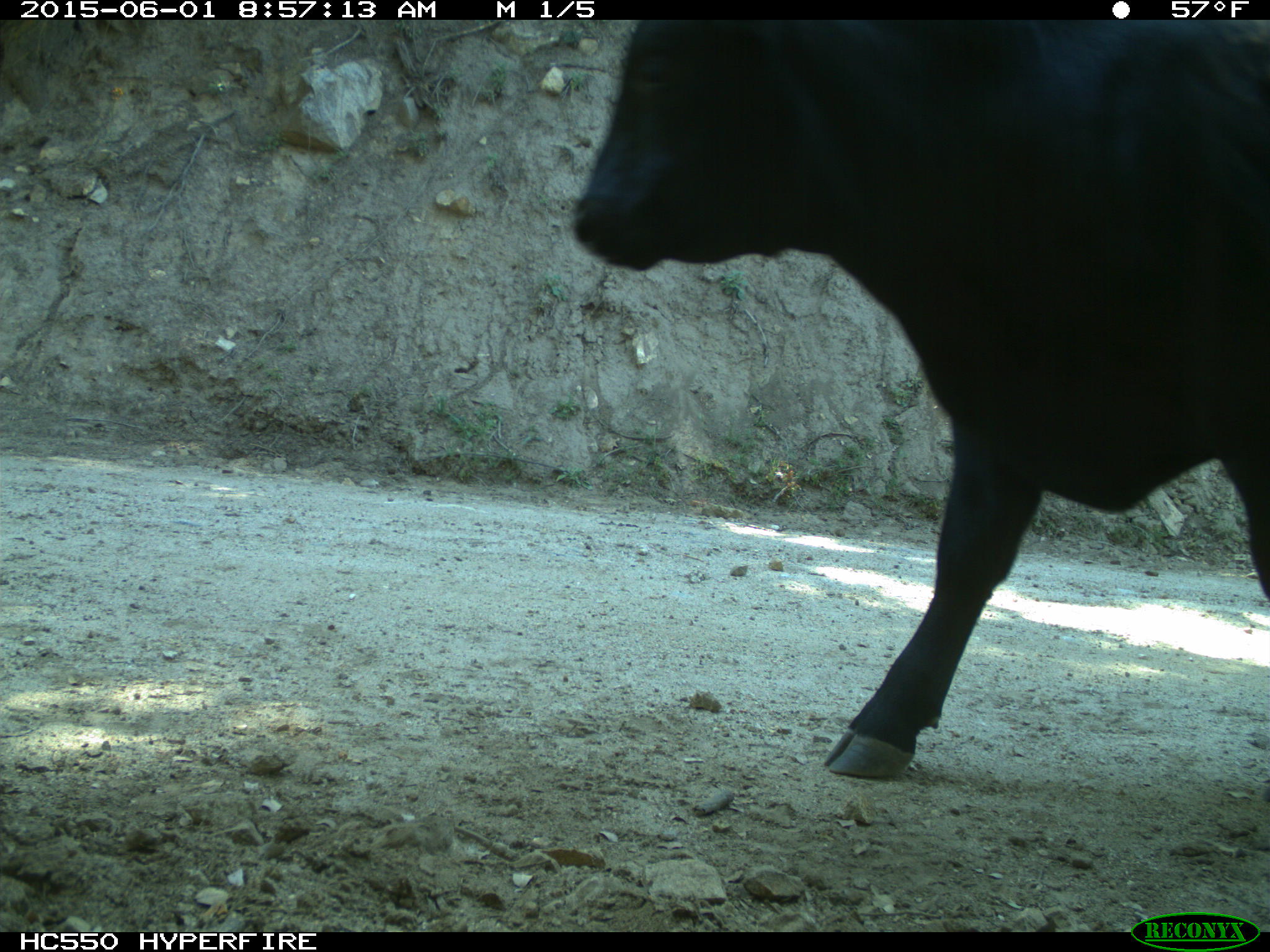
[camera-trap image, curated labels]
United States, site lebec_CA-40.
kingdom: Animalia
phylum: Chordata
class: Mammalia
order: Artiodactyla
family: Bovidae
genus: Bos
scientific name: Bos taurus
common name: domestic cow